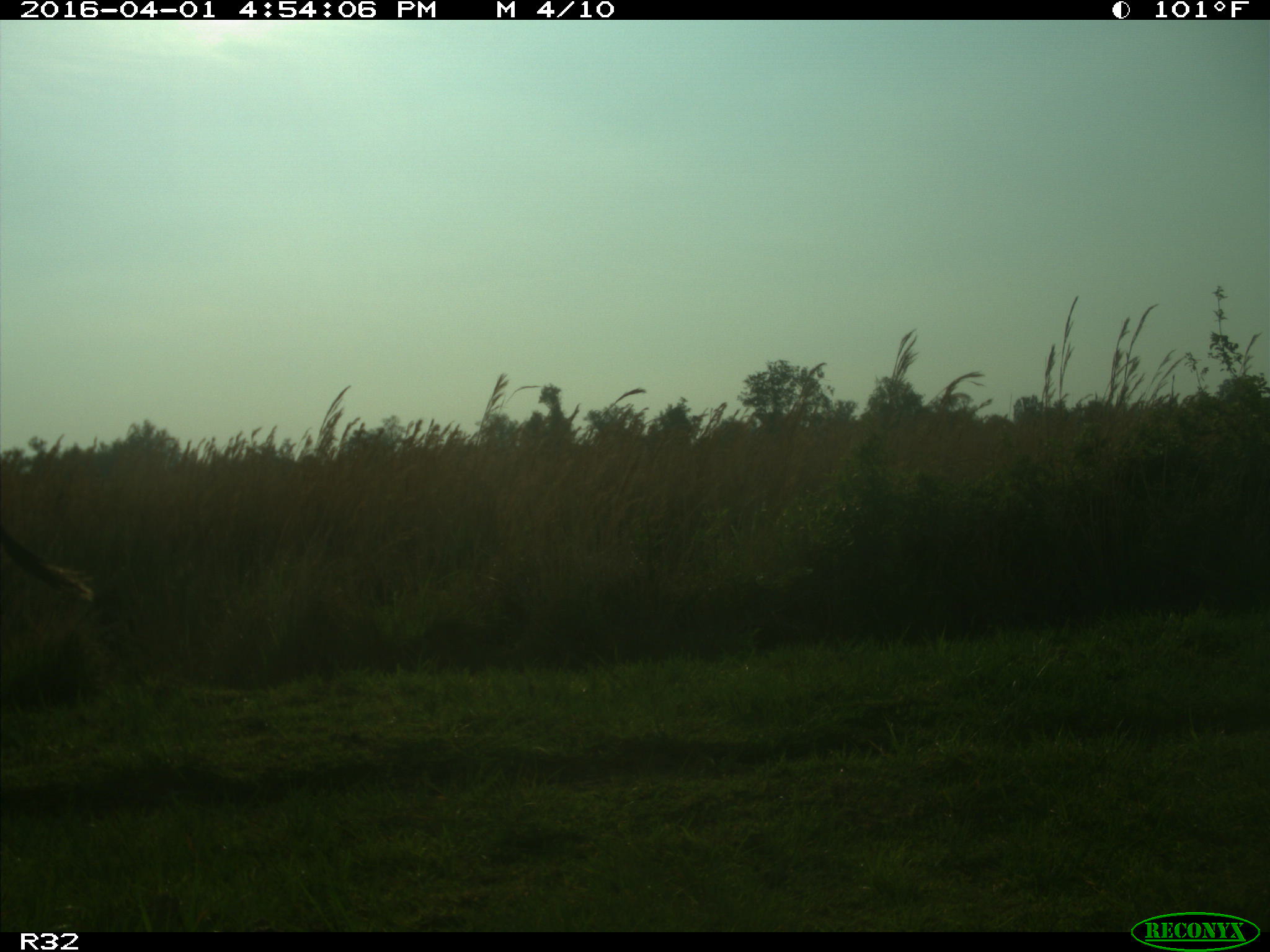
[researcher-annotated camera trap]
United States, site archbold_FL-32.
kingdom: Animalia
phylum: Chordata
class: Mammalia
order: Artiodactyla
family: Bovidae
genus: Bos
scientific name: Bos taurus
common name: domestic cow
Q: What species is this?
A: Bos taurus (domestic cow).